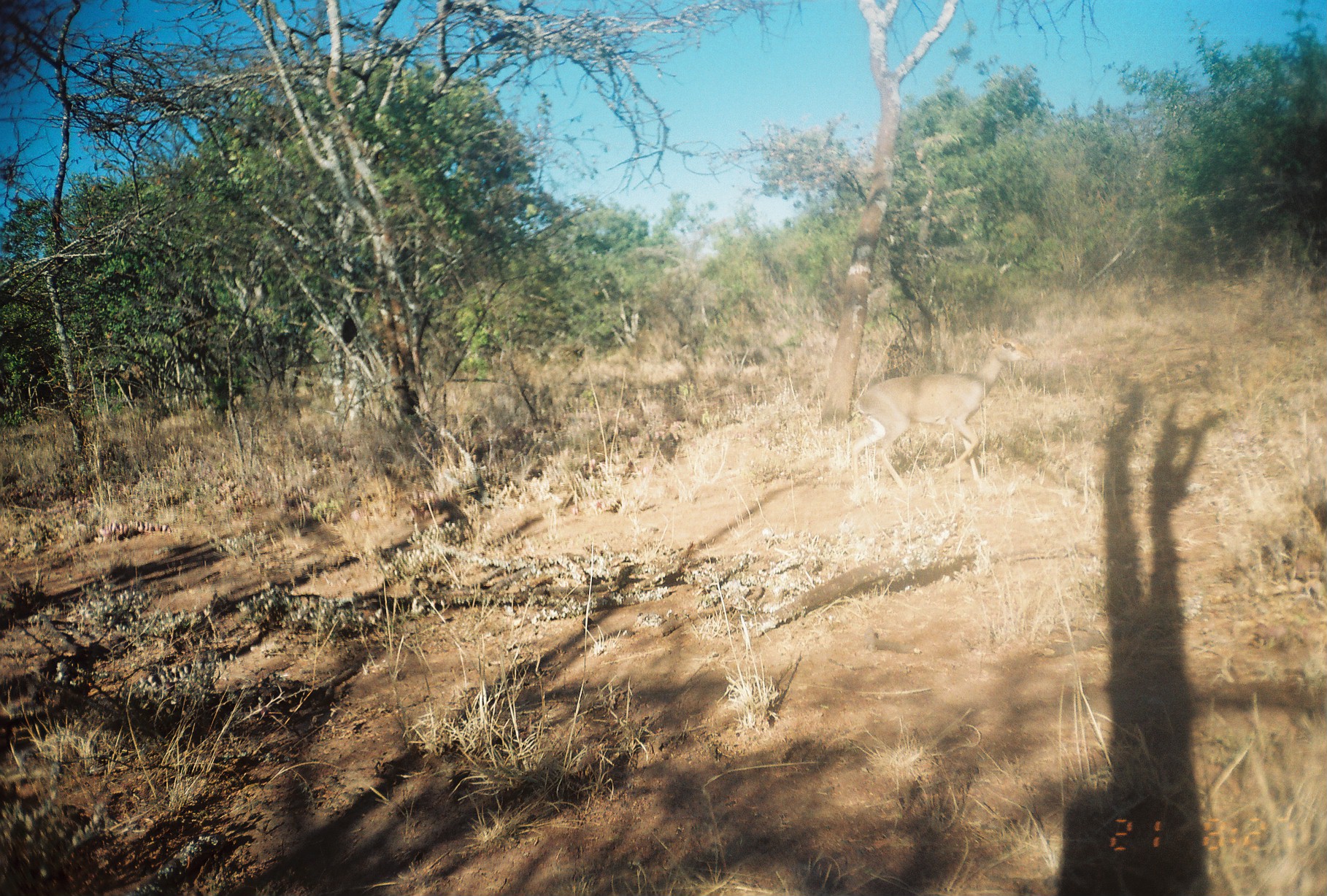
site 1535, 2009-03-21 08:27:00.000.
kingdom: Animalia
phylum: Chordata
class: Mammalia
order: Artiodactyla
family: Bovidae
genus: Madoqua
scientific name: Madoqua guentheri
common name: günther's dik-dik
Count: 1.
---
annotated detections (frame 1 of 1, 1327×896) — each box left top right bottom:
madoqua guentheri: 853 324 1034 507